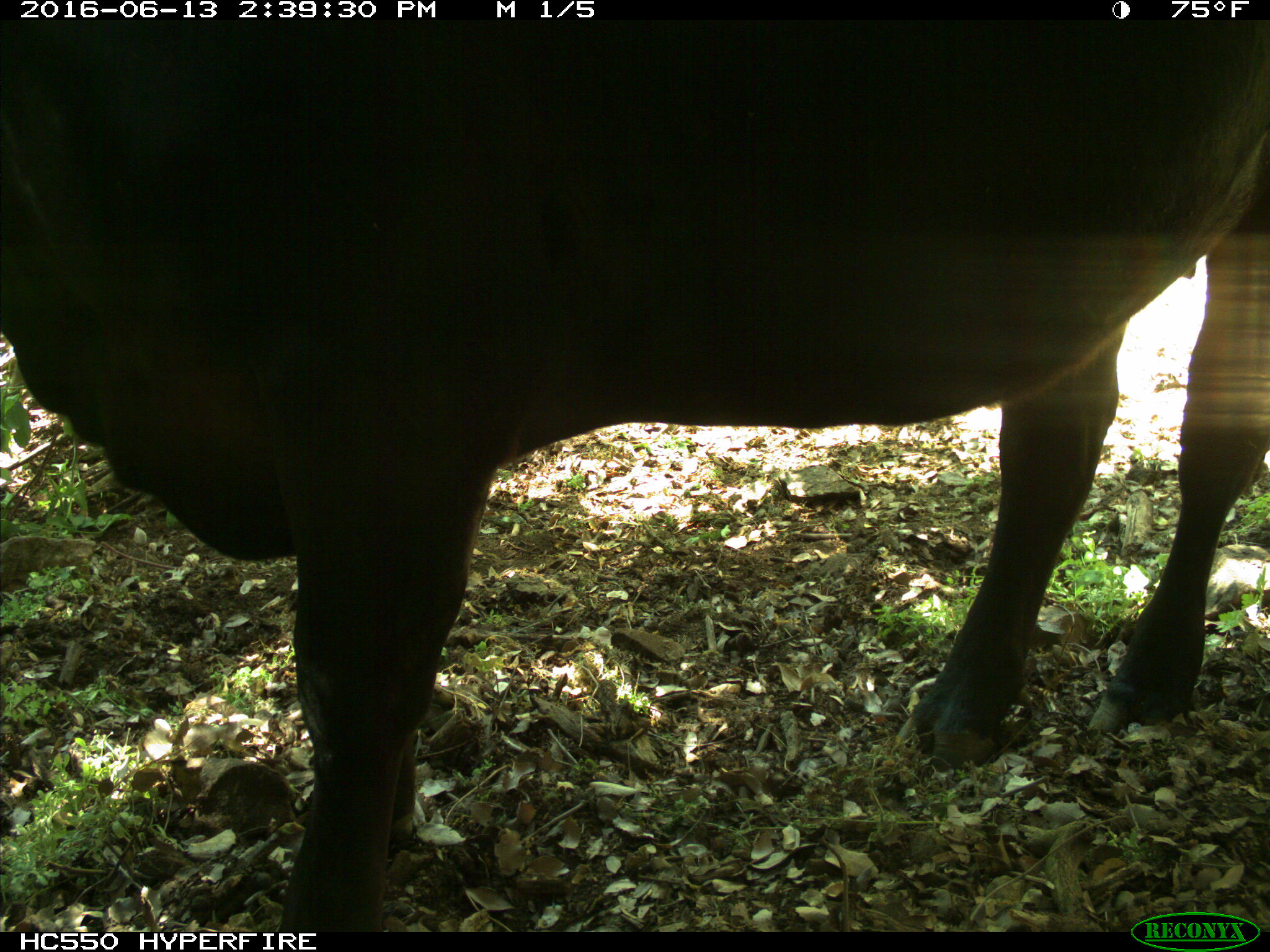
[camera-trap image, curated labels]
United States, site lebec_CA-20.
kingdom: Animalia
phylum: Chordata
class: Mammalia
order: Artiodactyla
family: Bovidae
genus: Bos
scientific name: Bos taurus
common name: domestic cow